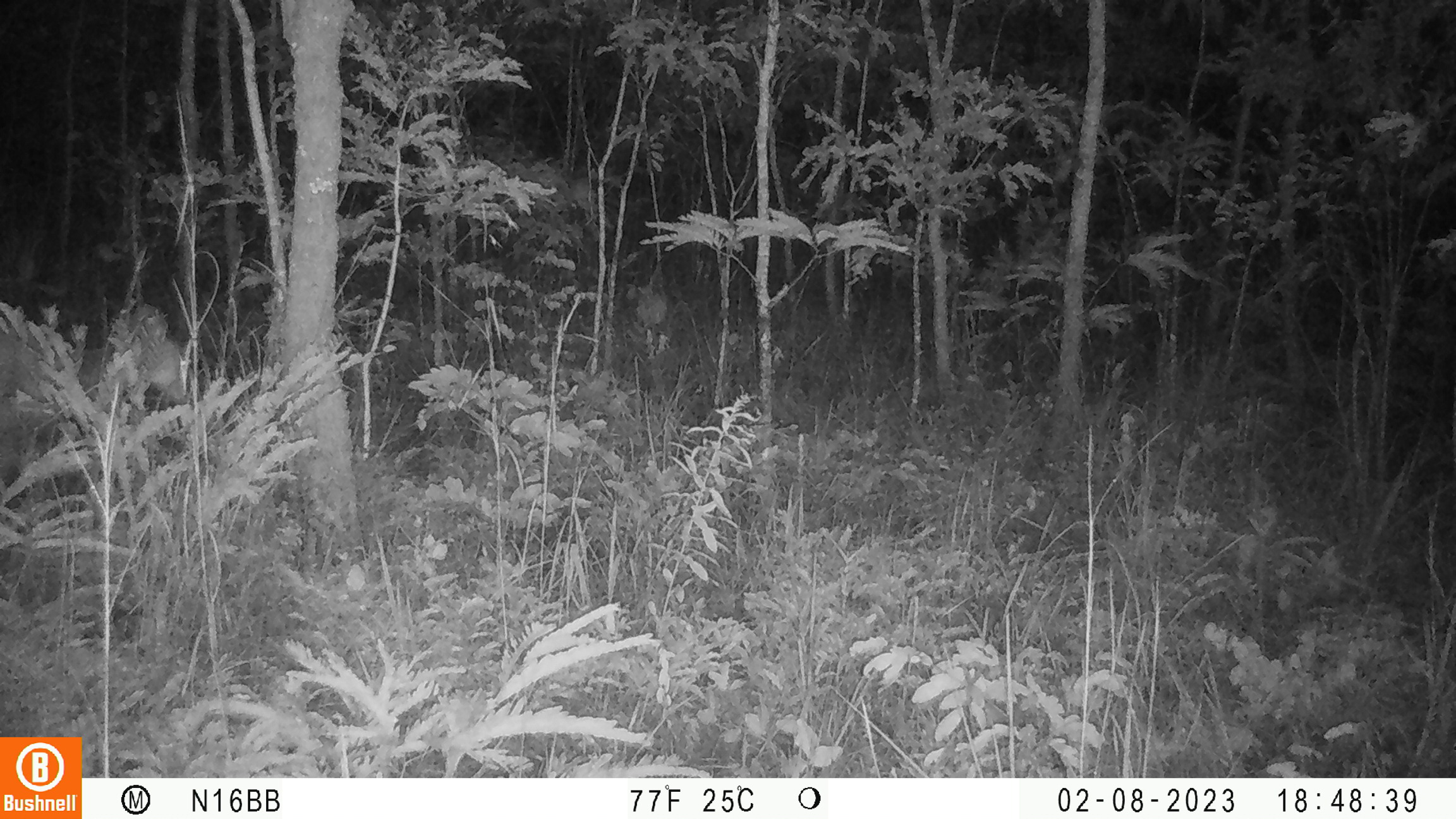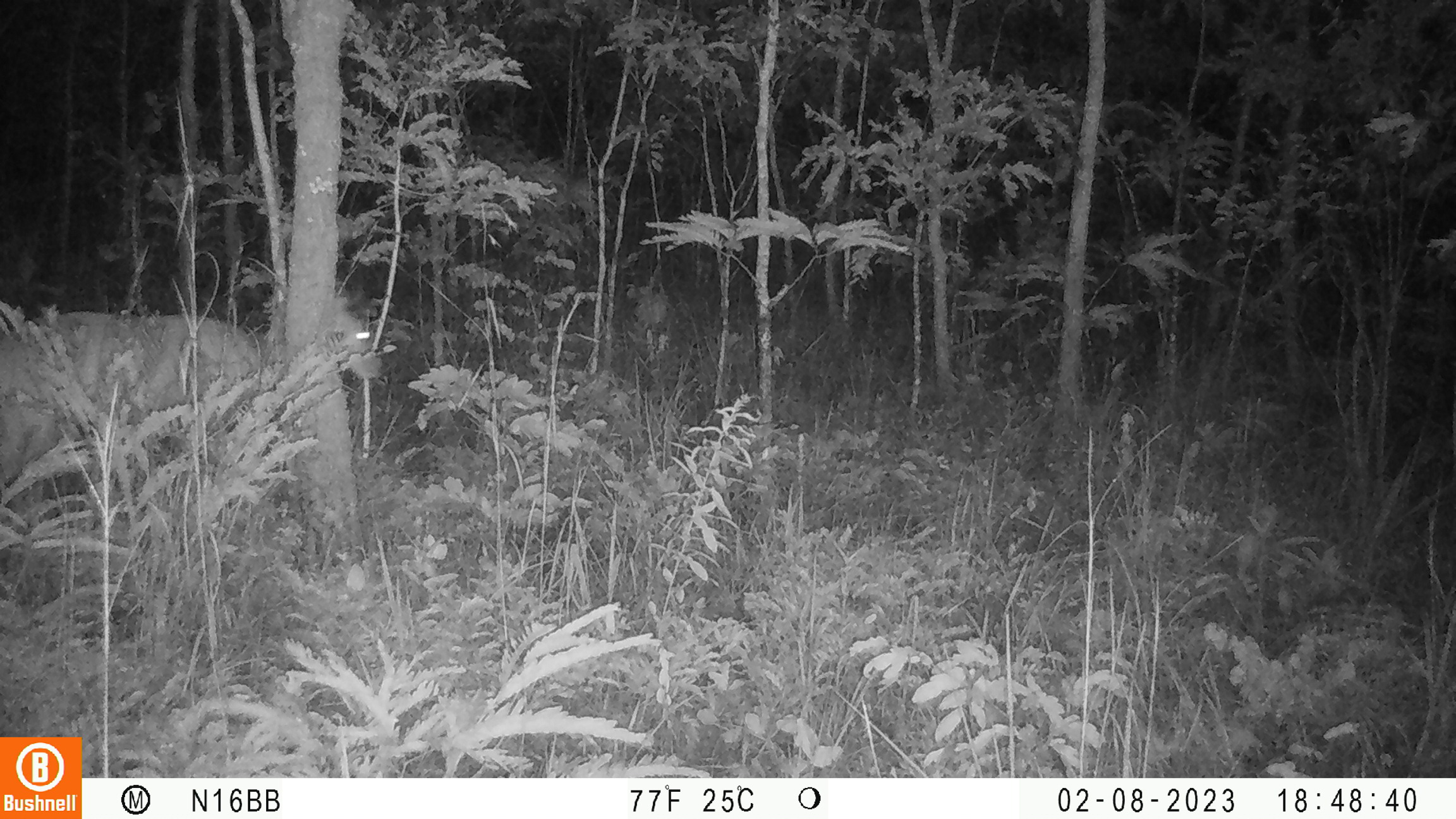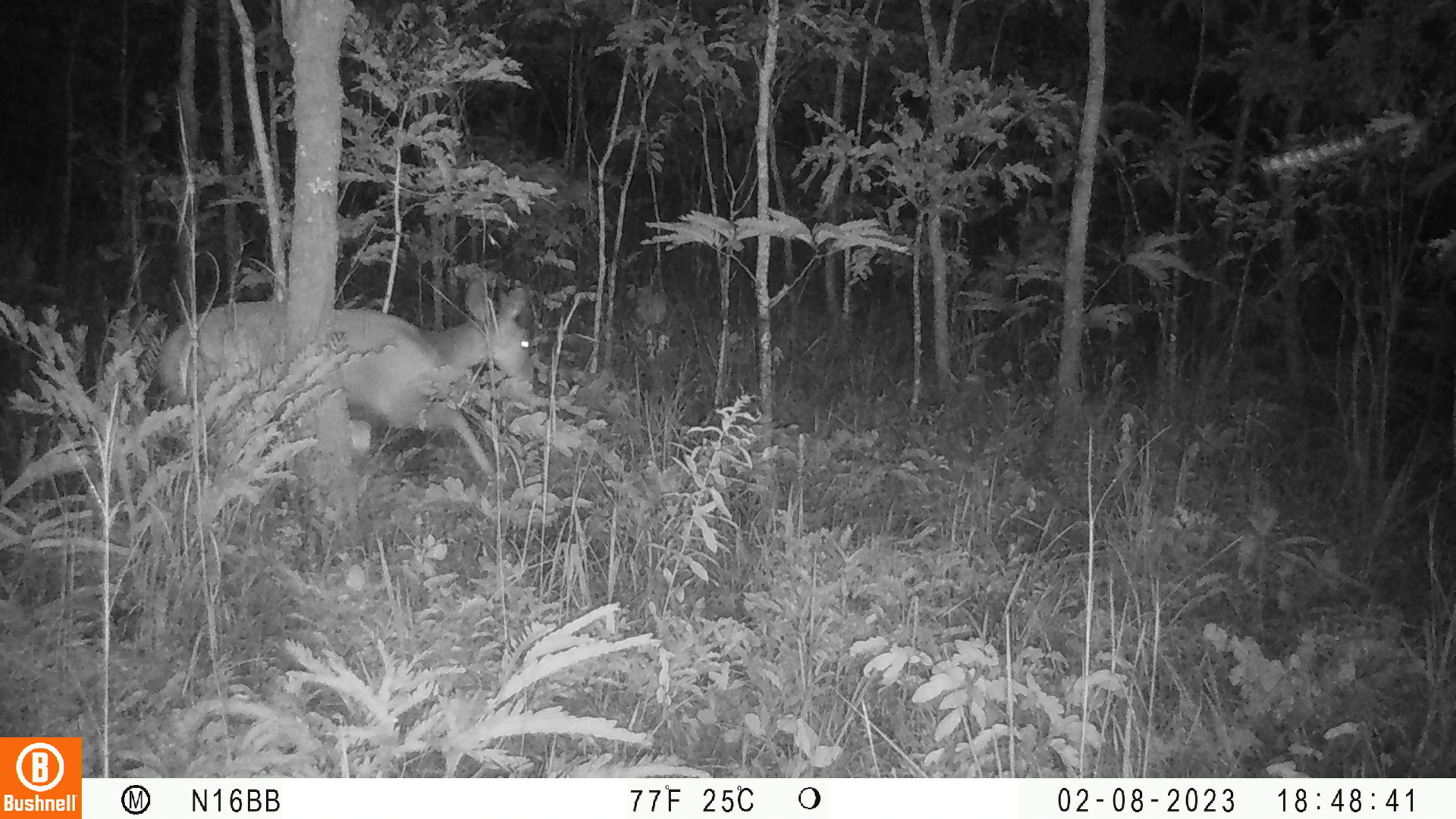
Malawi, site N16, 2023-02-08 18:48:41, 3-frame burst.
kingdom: Animalia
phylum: Chordata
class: Mammalia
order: Artiodactyla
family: Bovidae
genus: Tragelaphus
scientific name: Tragelaphus sylvaticus sylvaticus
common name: cape bushbuck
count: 1